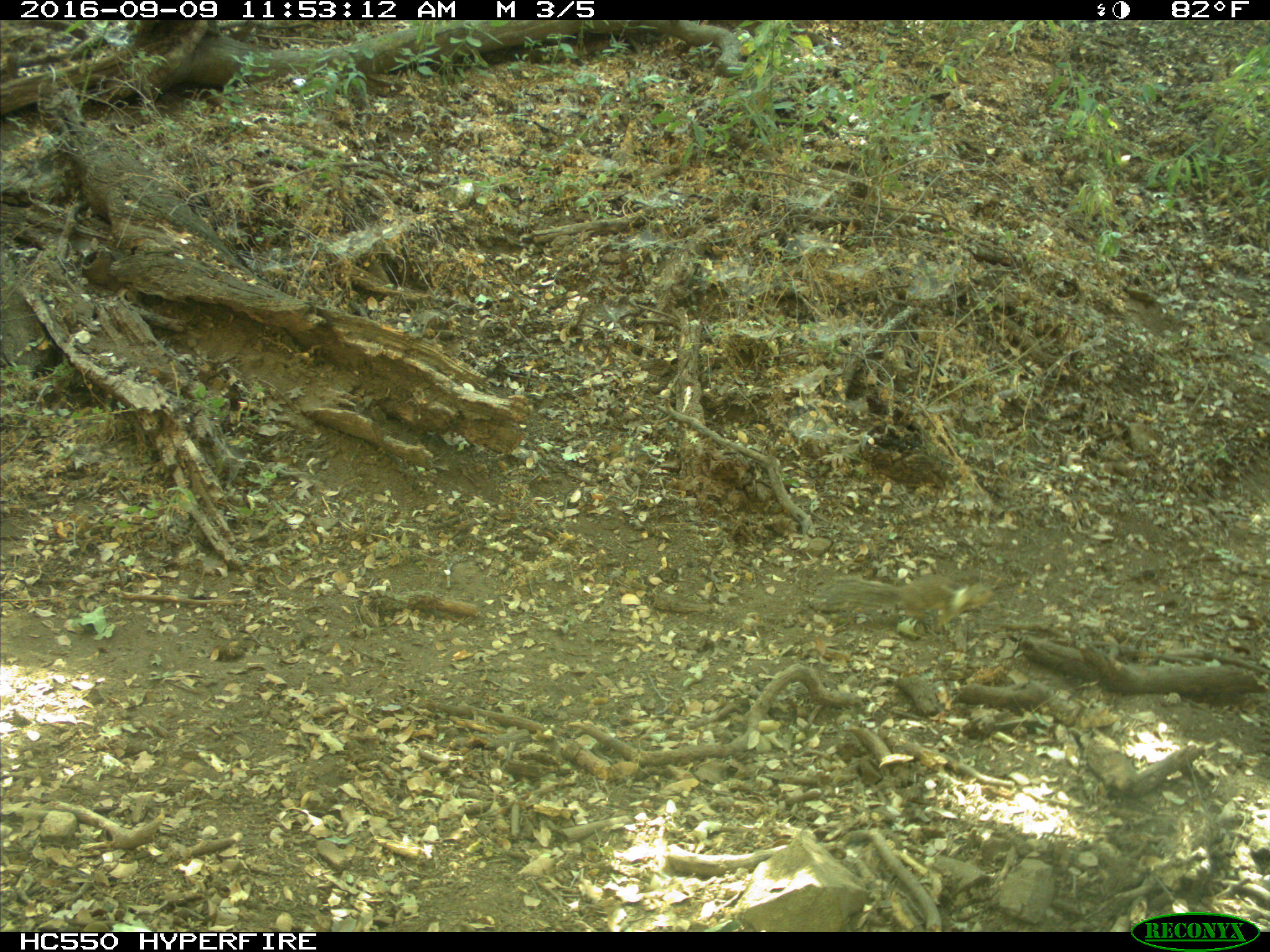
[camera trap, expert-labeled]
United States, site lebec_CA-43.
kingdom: Animalia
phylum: Chordata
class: Mammalia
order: Rodentia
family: Sciuridae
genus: Otospermophilus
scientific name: Otospermophilus beecheyi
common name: california ground squirrel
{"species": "Otospermophilus beecheyi (california ground squirrel)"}